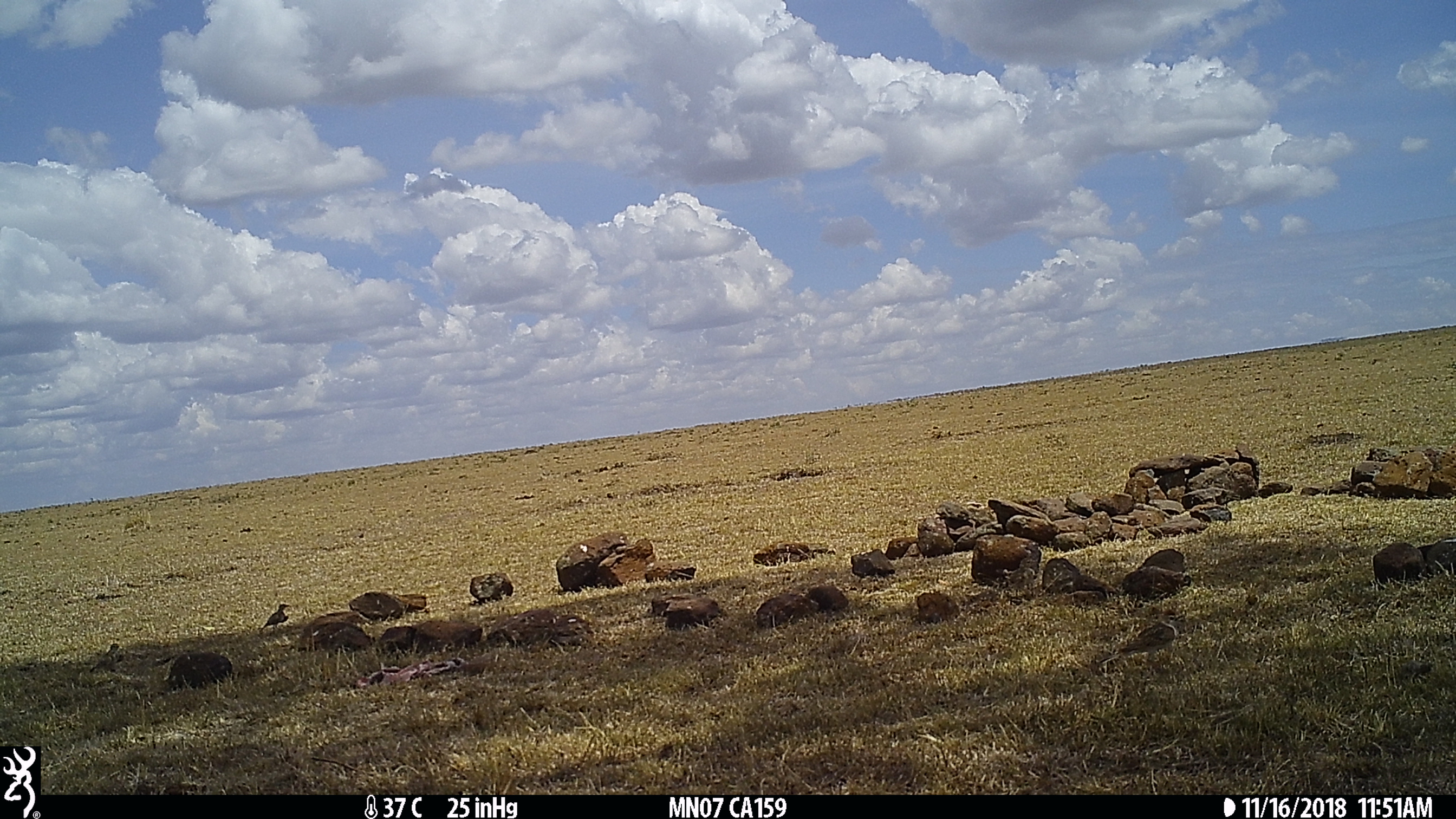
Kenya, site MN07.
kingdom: Animalia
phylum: Chordata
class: Aves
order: Passeriformes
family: Alaudidae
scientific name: Alaudidae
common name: lark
Lark (Alaudidae).